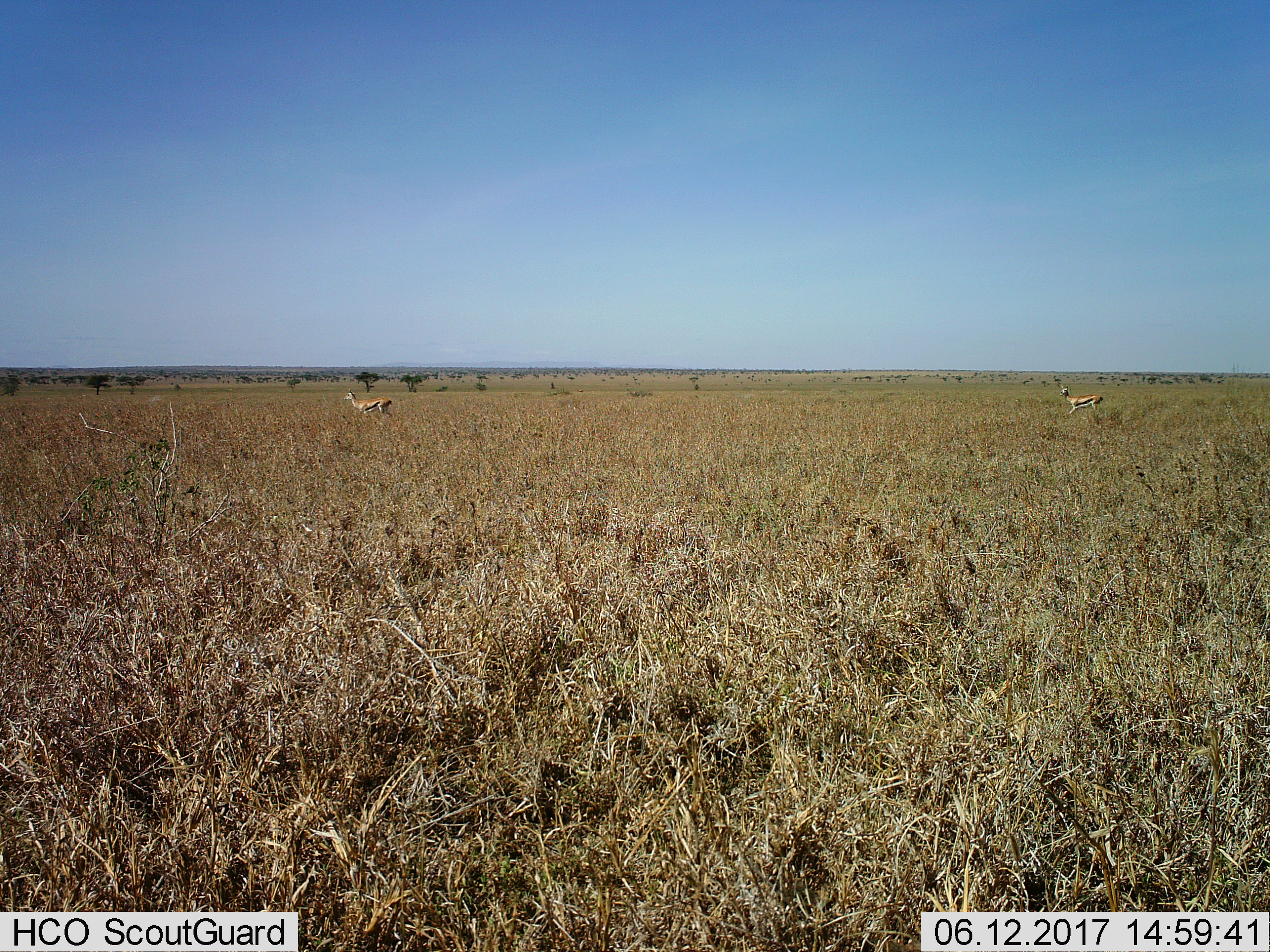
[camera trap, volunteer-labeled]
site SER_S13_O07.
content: unidentified animal